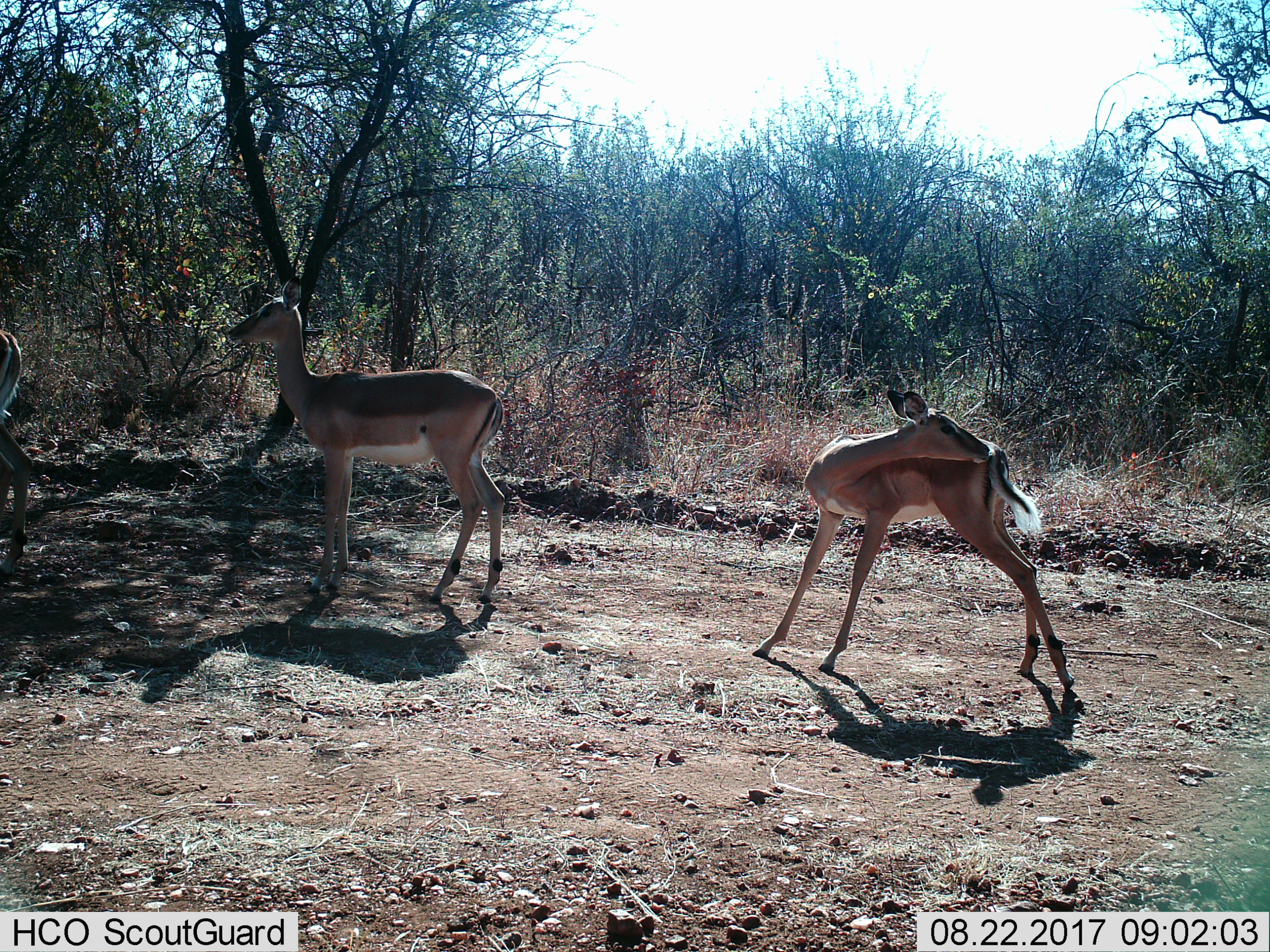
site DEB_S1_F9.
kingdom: Animalia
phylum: Chordata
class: Mammalia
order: Artiodactyla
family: Bovidae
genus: Aepyceros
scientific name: Aepyceros melampus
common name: impala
Impala (Aepyceros melampus), count 3. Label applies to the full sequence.